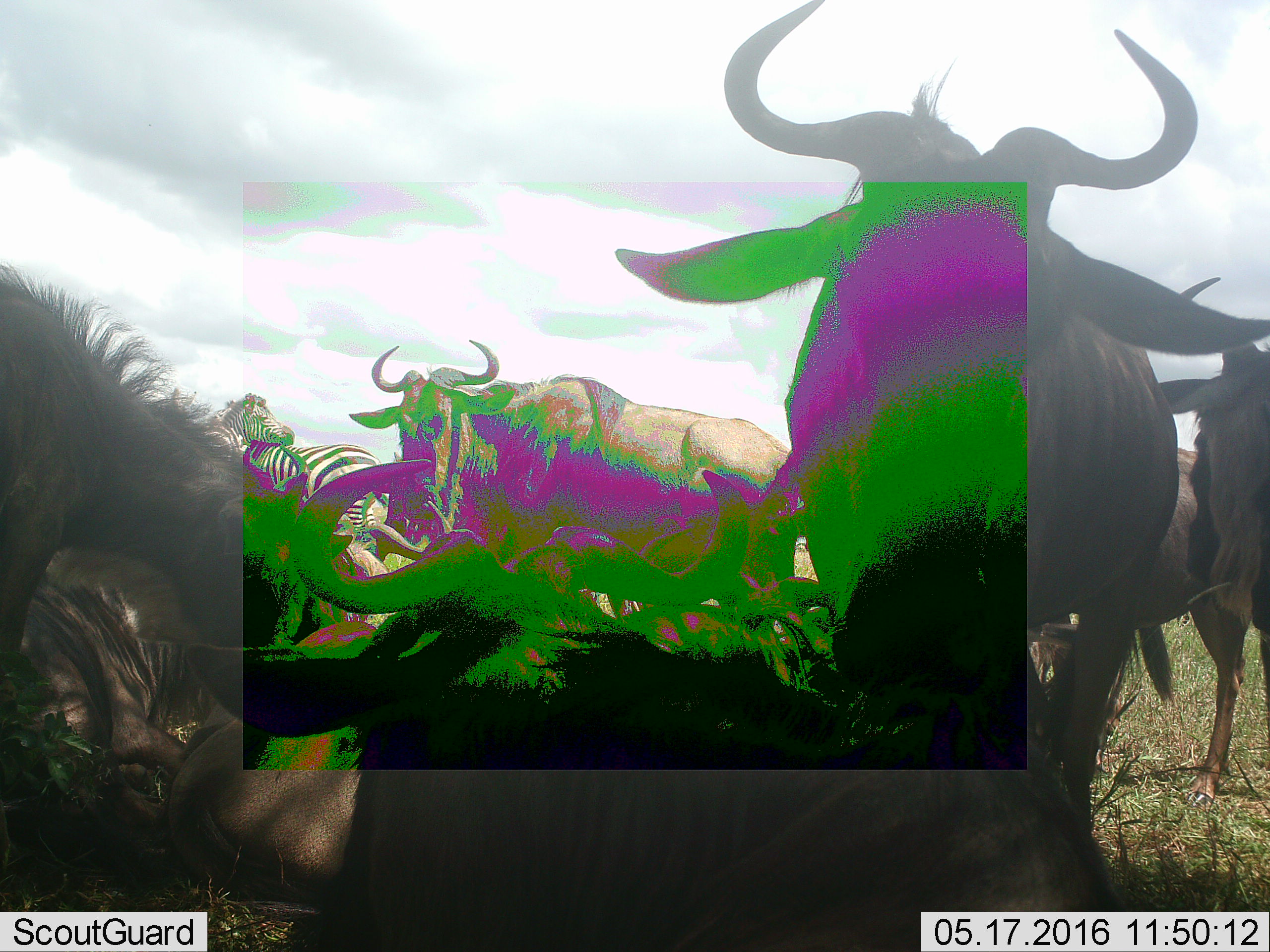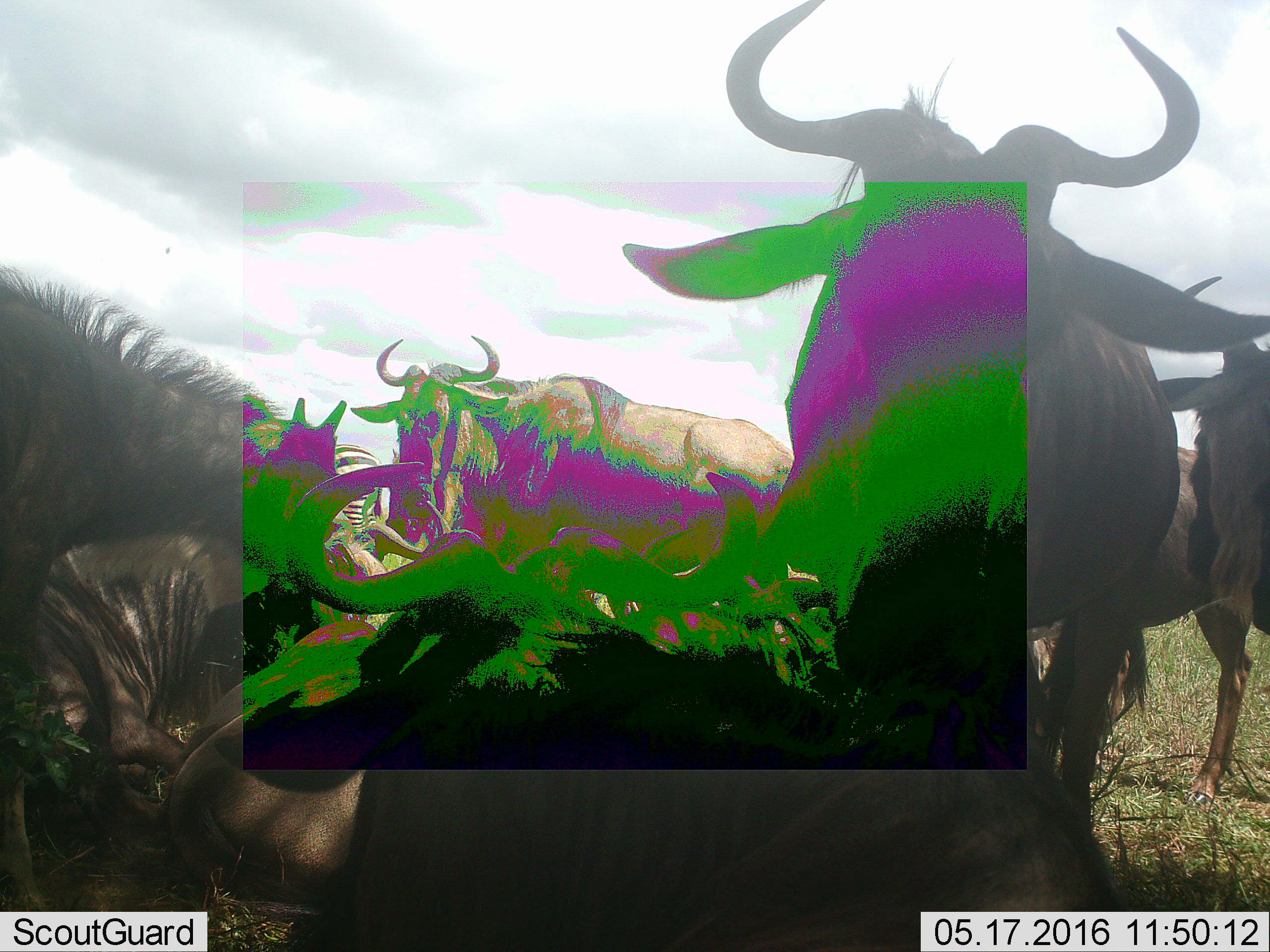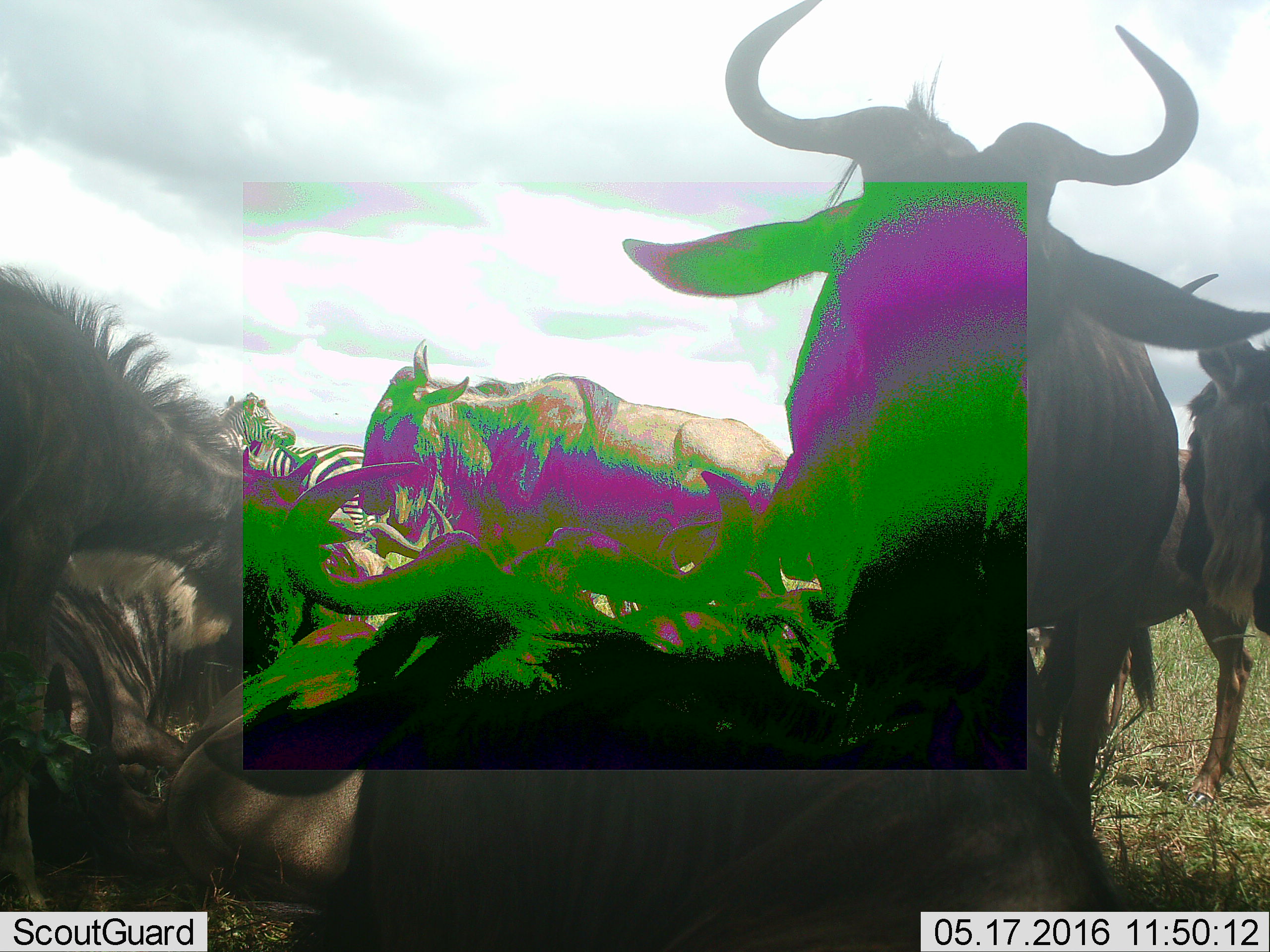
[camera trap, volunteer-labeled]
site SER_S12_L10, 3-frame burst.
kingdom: Animalia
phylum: Chordata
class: Mammalia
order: Artiodactyla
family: Bovidae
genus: Connochaetes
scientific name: Connochaetes taurinus taurinus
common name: blue wildebeest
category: wildebeestblue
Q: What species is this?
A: Wildebeestblue (blue wildebeest) (Connochaetes taurinus taurinus).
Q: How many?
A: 8.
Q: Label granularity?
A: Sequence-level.